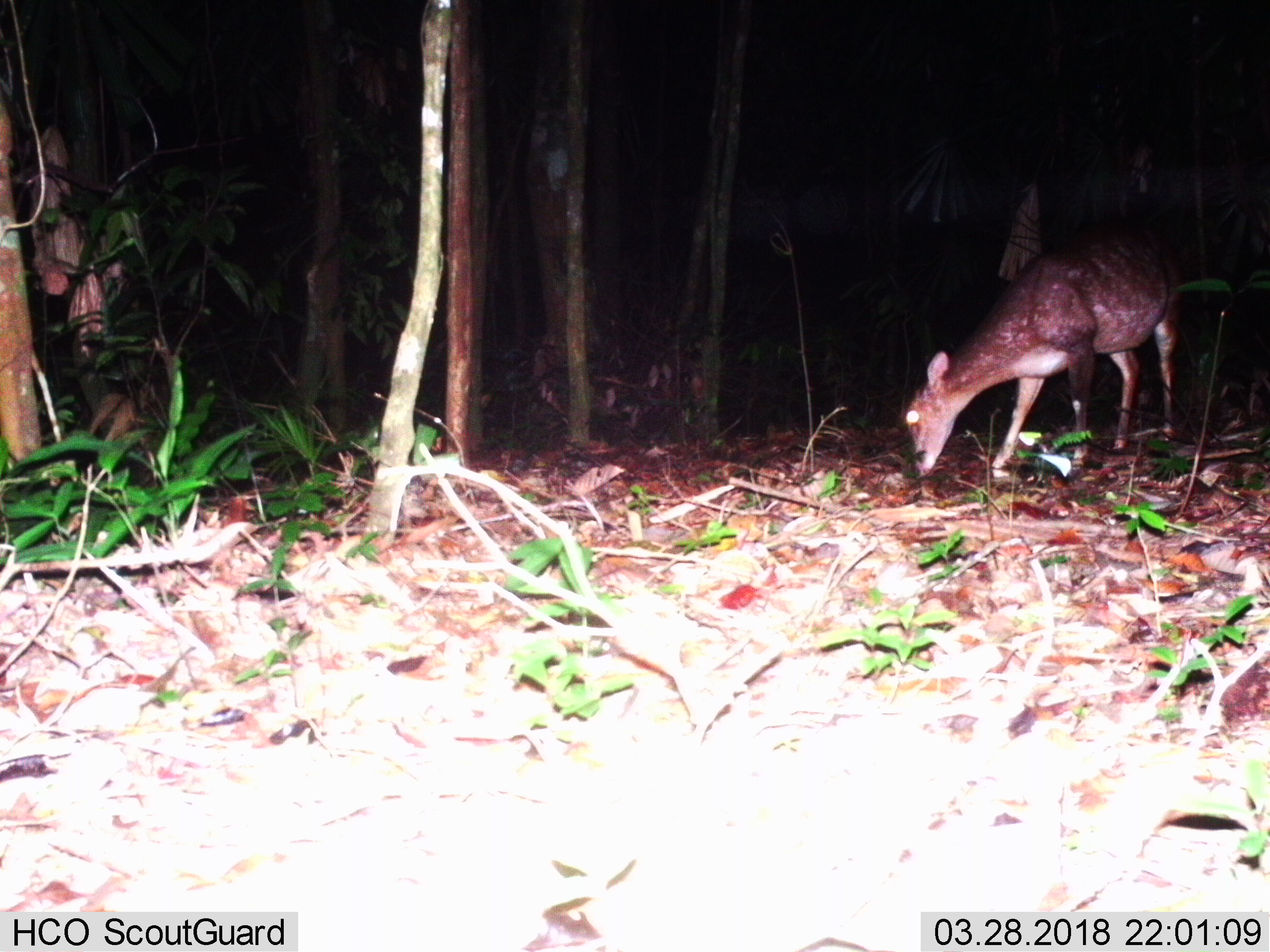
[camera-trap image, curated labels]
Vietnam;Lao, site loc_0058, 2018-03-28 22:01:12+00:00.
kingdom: Animalia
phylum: Chordata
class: Mammalia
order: Artiodactyla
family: Cervidae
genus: Muntiacus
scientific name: Muntiacus vuquangensis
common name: large-antlered muntjac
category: large antlered muntjac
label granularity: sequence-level